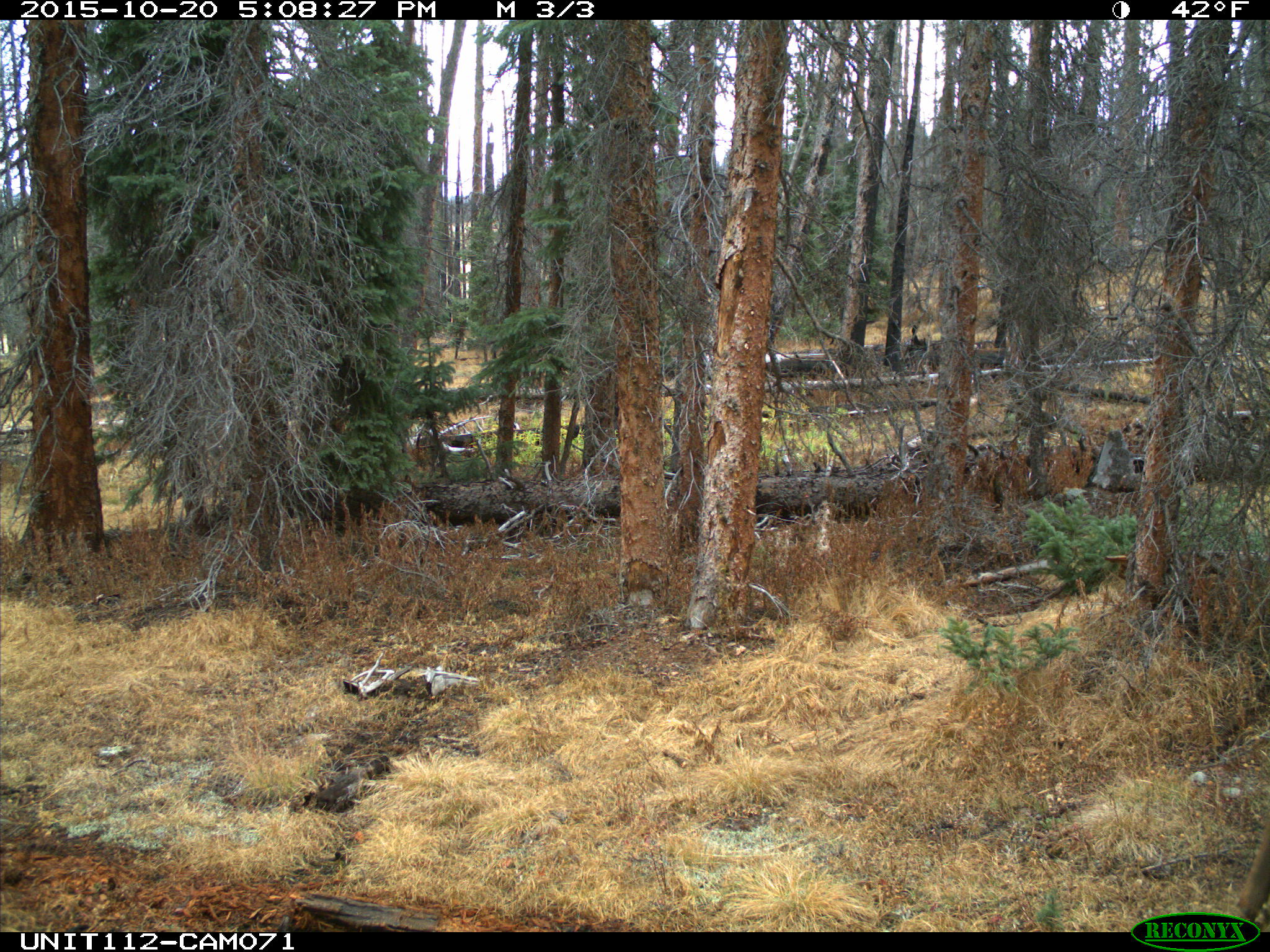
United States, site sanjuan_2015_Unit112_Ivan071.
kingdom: Animalia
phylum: Chordata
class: Mammalia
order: Artiodactyla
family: Cervidae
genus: Cervus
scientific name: Cervus elaphus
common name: red deer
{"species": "Cervus elaphus (red deer)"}